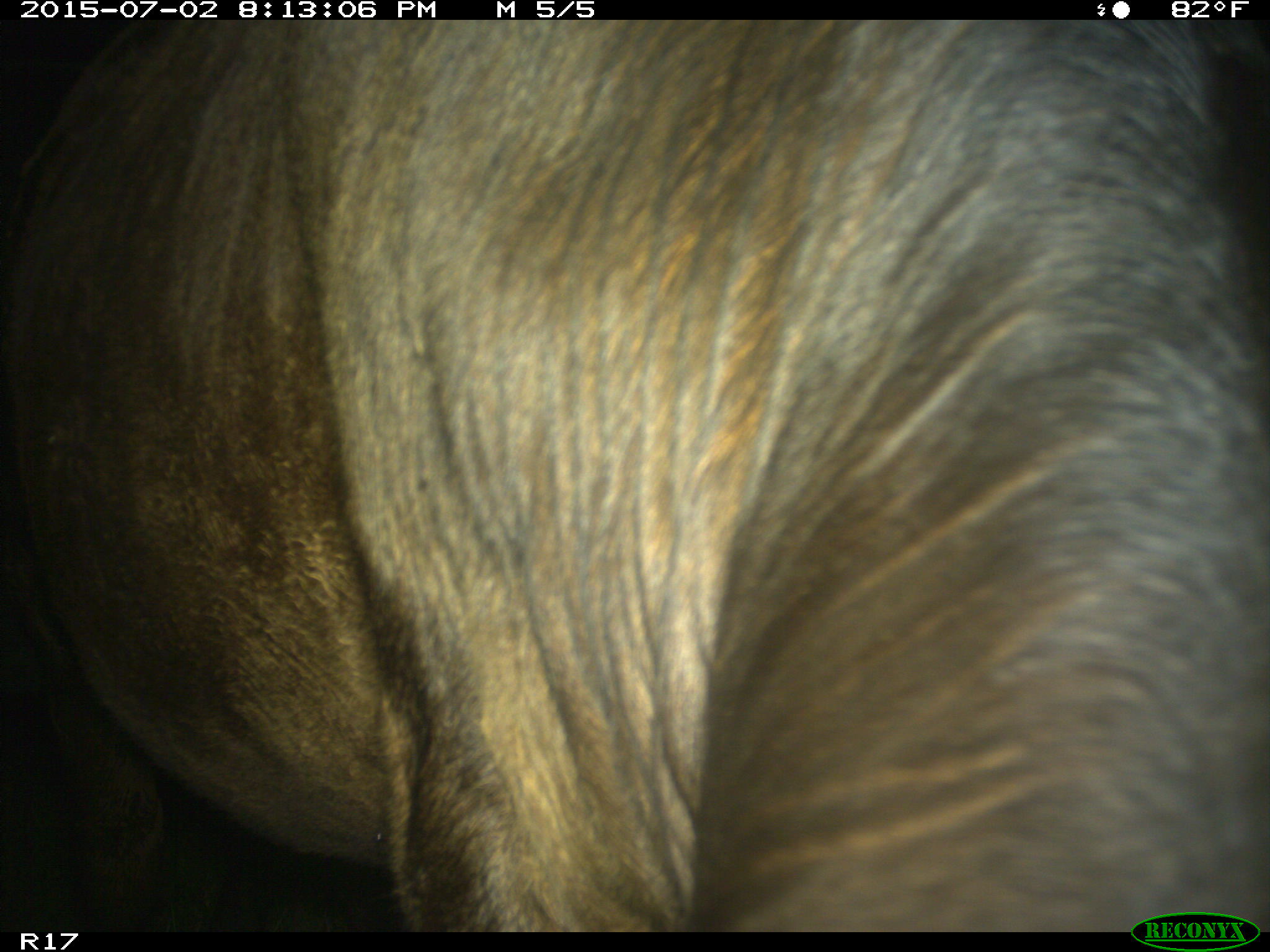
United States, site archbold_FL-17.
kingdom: Animalia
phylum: Chordata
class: Mammalia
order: Artiodactyla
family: Bovidae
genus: Bos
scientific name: Bos taurus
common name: domestic cow